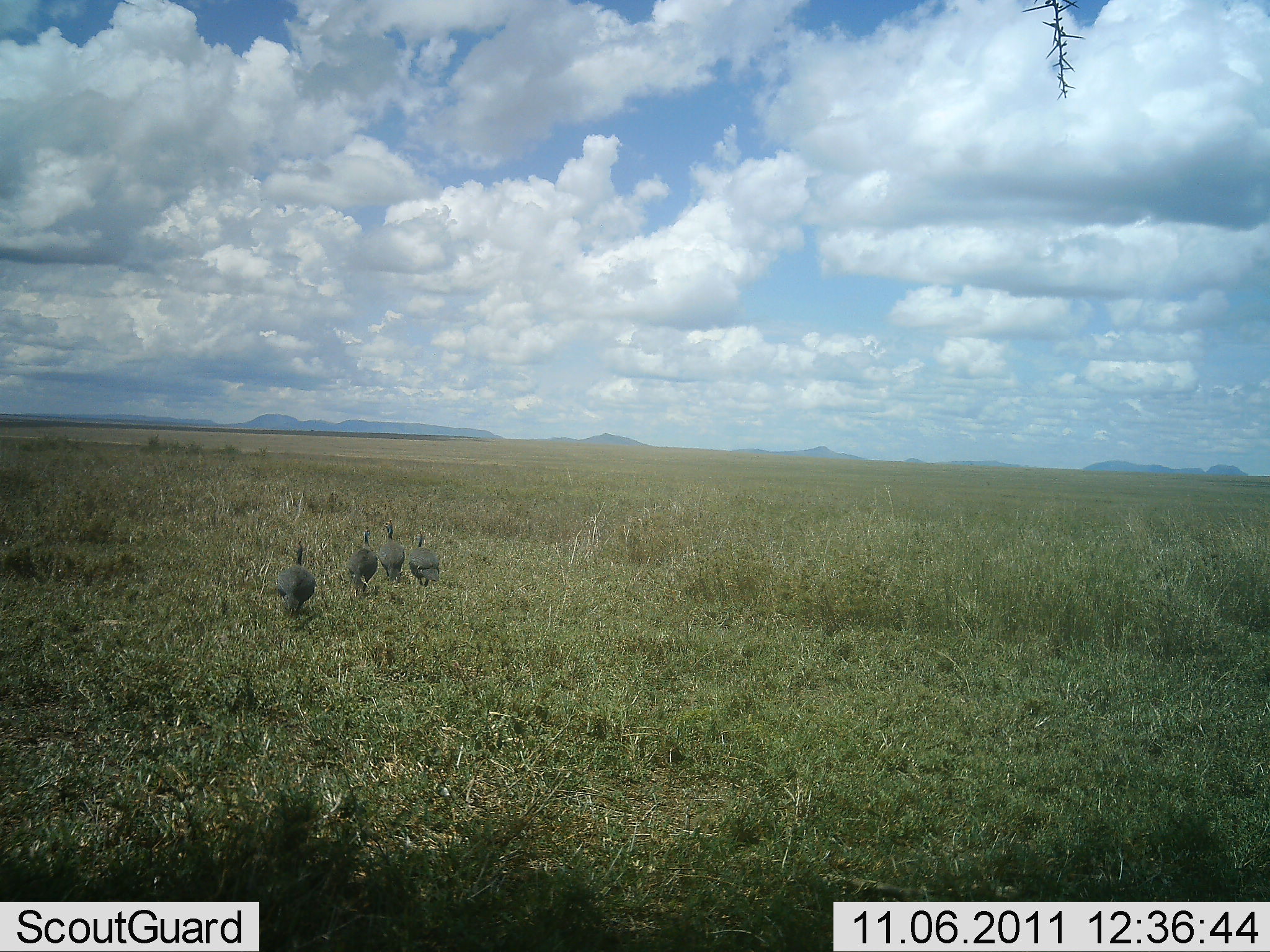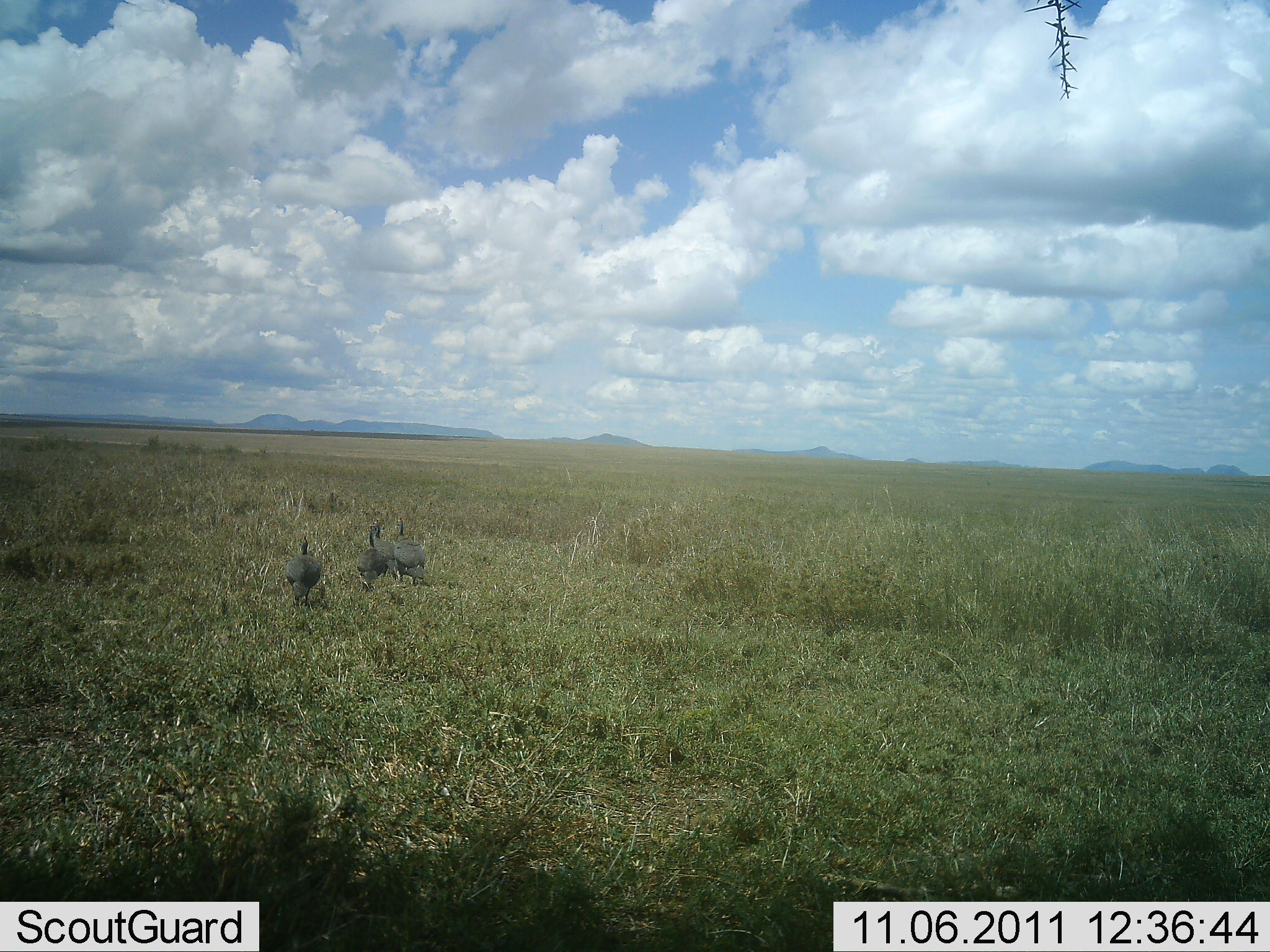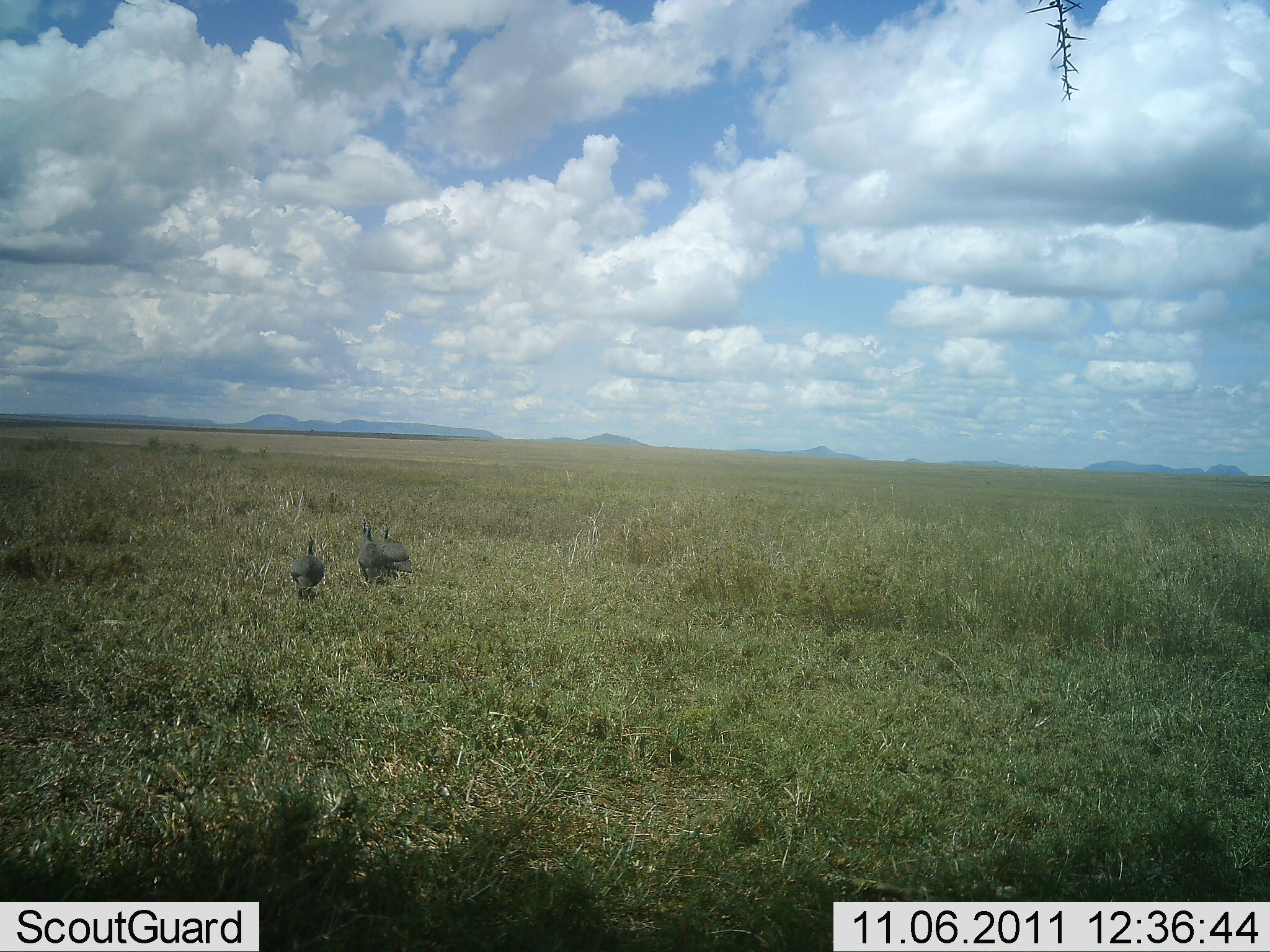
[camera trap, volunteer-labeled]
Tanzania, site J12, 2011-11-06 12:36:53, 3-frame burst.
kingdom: Animalia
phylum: Chordata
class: Aves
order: Galliformes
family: Numididae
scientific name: Numididae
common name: guinea fowl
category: guineafowl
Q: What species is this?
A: Guineafowl (guinea fowl) (Numididae).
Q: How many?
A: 4.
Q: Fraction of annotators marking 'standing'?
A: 0%.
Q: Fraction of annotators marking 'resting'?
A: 0%.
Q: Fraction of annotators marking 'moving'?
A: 100%.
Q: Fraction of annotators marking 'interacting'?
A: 0%.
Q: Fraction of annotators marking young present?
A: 0%.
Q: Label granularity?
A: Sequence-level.